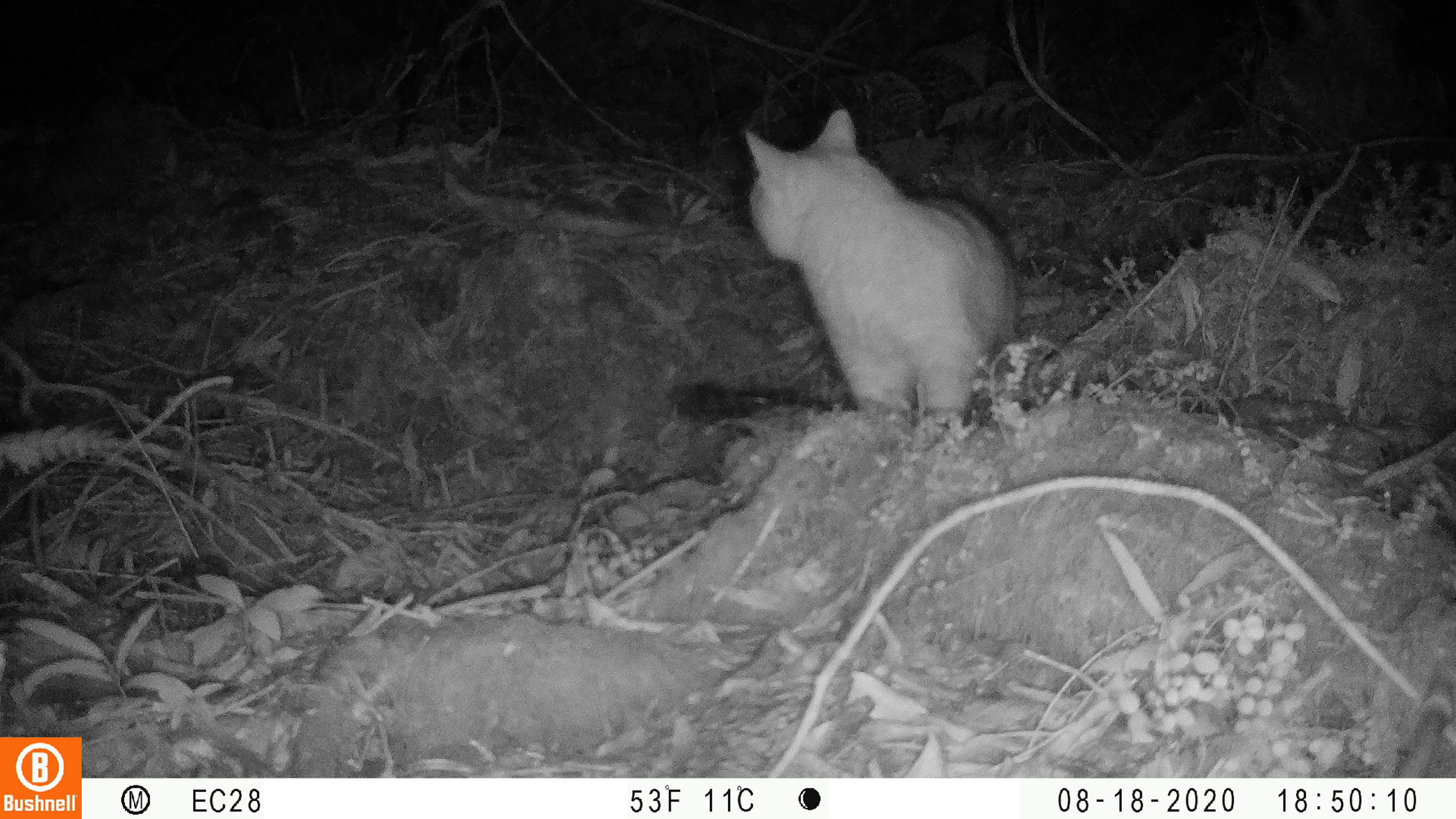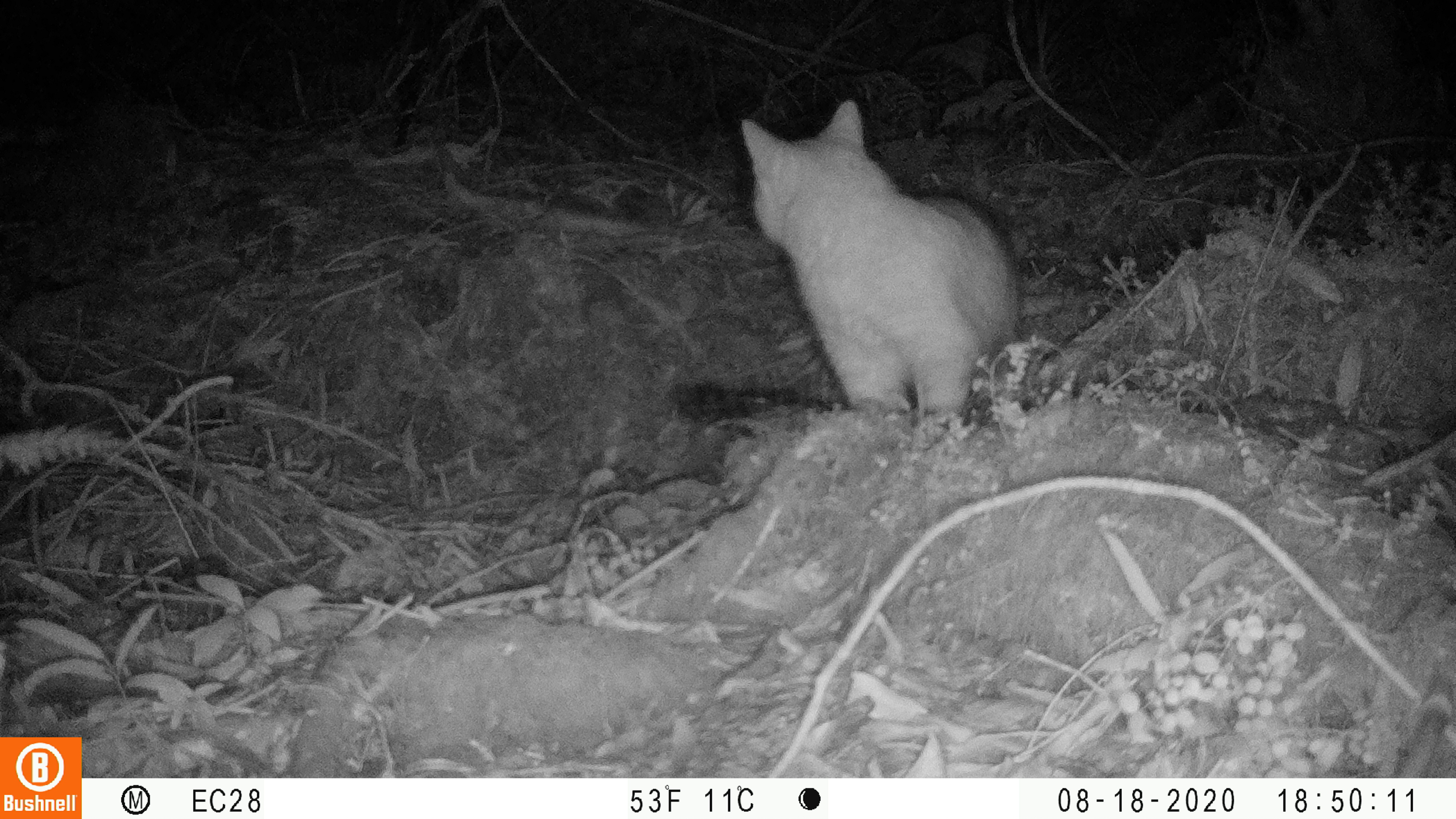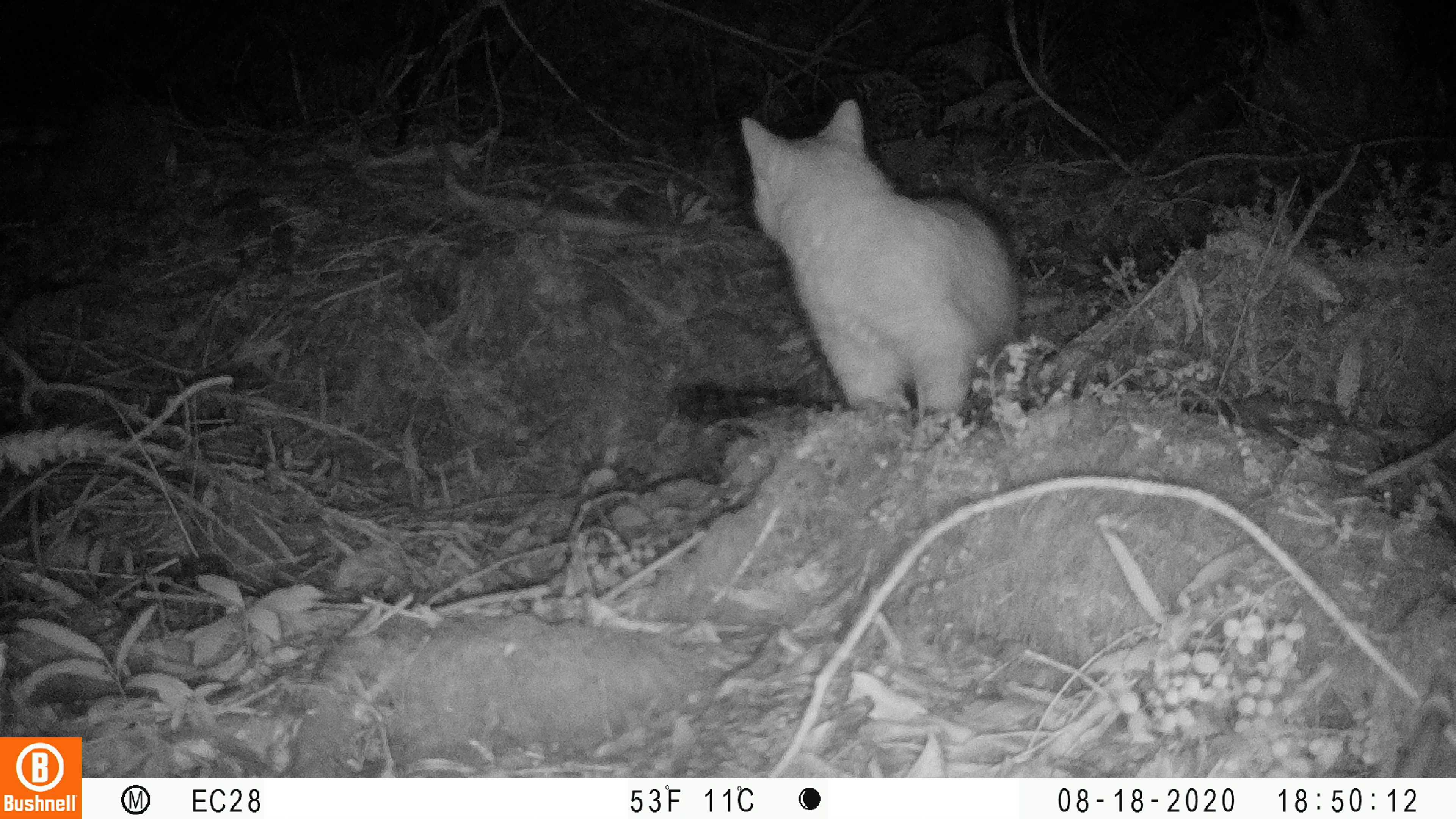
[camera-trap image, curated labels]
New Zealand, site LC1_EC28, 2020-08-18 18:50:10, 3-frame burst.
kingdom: Animalia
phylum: Chordata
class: Mammalia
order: Carnivora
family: Felidae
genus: Felis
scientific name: Felis catus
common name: domestic cat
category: cat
Cat (domestic cat) (Felis catus).